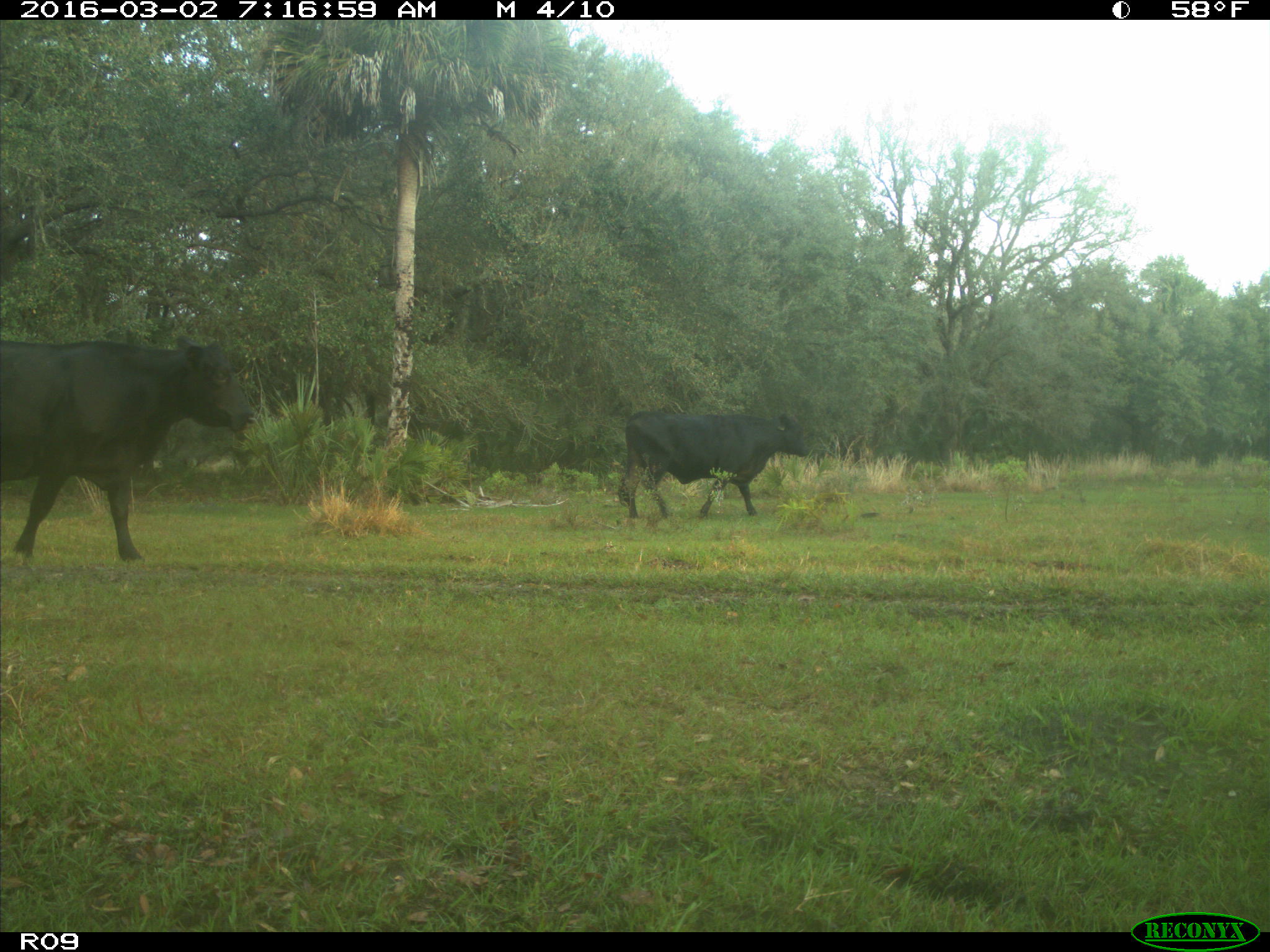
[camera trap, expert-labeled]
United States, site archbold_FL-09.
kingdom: Animalia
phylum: Chordata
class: Mammalia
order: Artiodactyla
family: Bovidae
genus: Bos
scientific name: Bos taurus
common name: domestic cow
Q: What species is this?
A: Bos taurus (domestic cow).